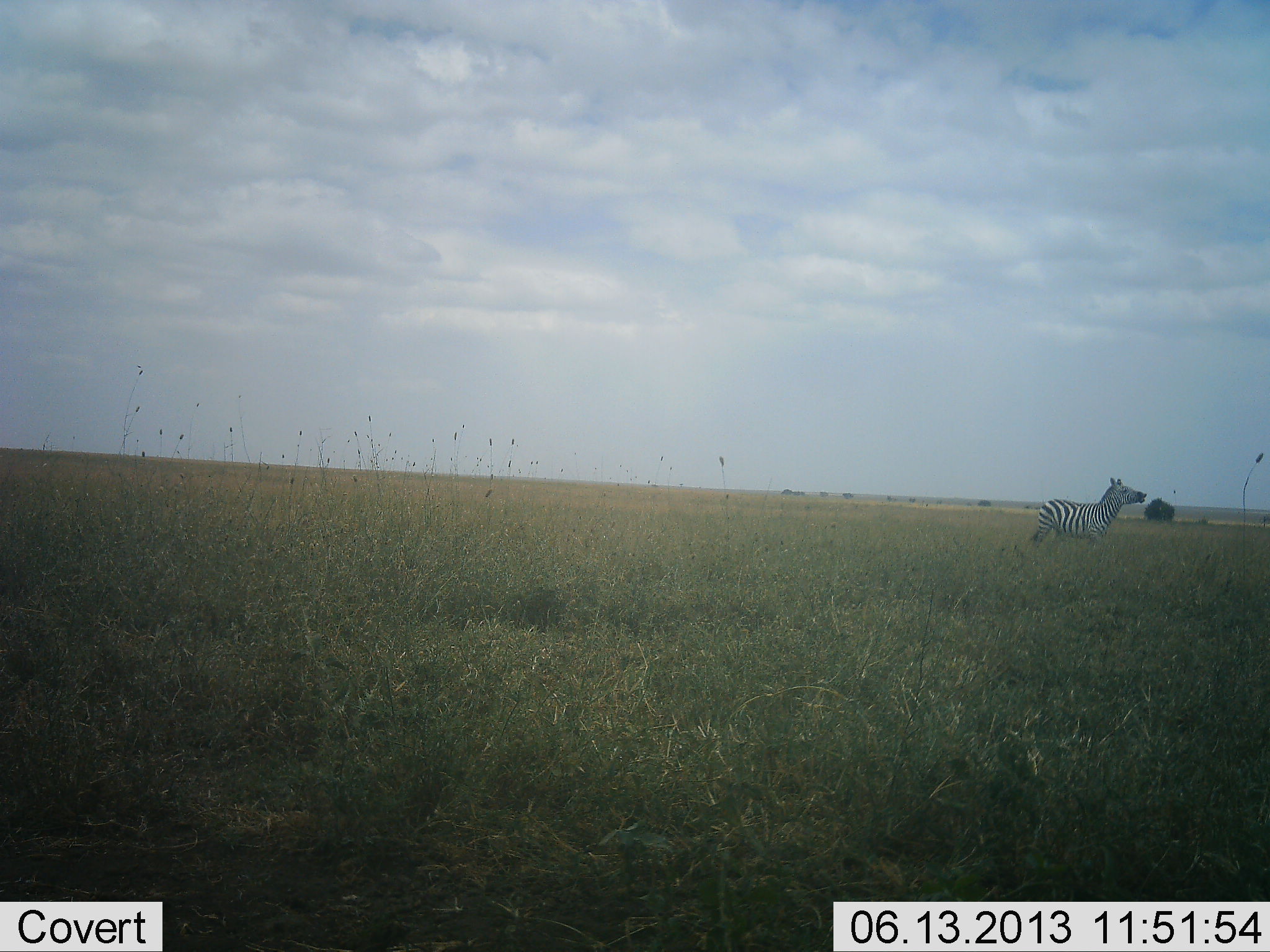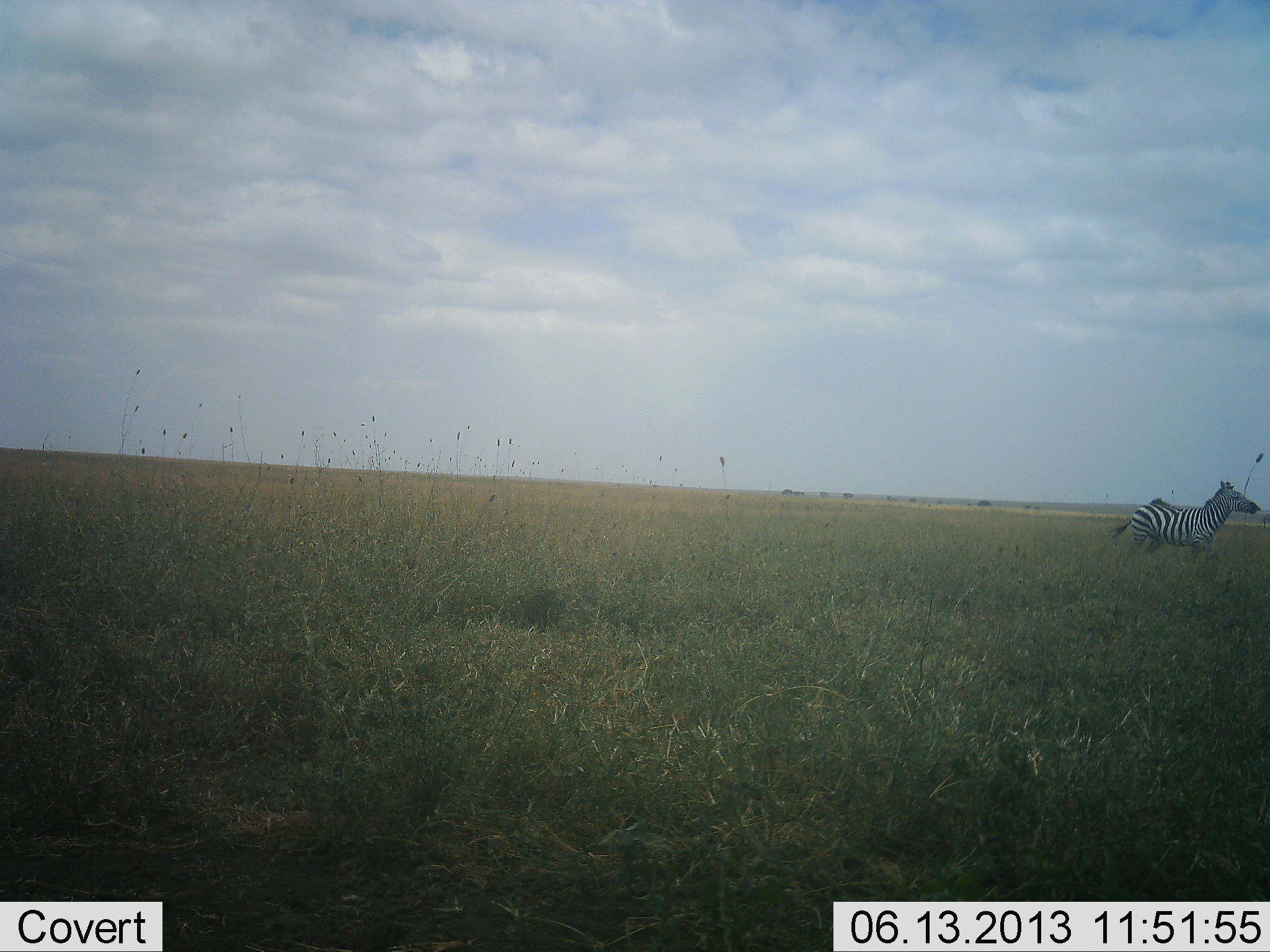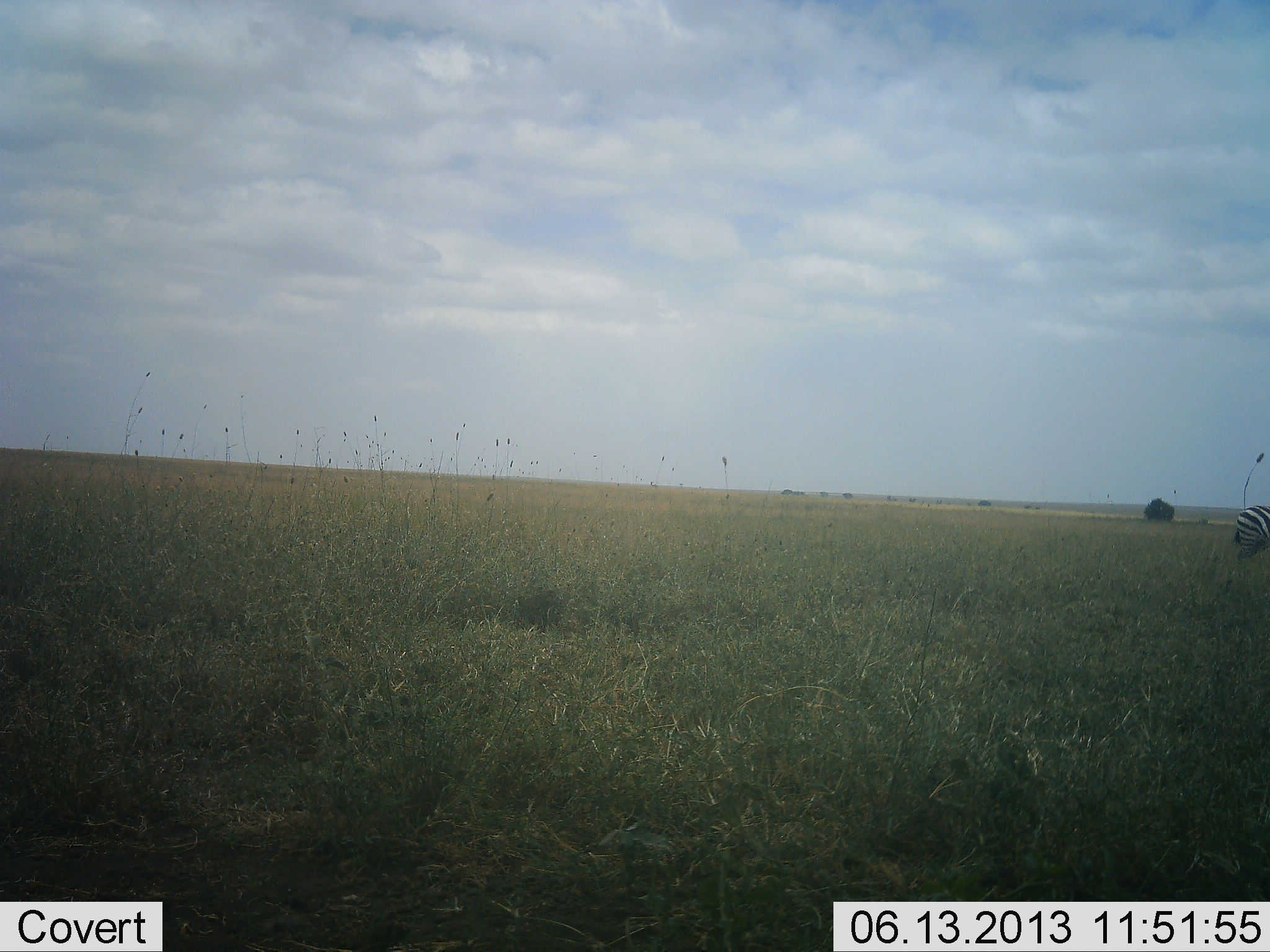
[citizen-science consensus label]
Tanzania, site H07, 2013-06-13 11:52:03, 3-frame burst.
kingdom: Animalia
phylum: Chordata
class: Mammalia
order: Perissodactyla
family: Equidae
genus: Equus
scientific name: Equus quagga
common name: plains zebra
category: zebra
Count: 1.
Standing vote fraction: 3%.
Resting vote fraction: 0%.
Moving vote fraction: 97%.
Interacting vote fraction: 0%.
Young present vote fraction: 0%.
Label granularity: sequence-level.